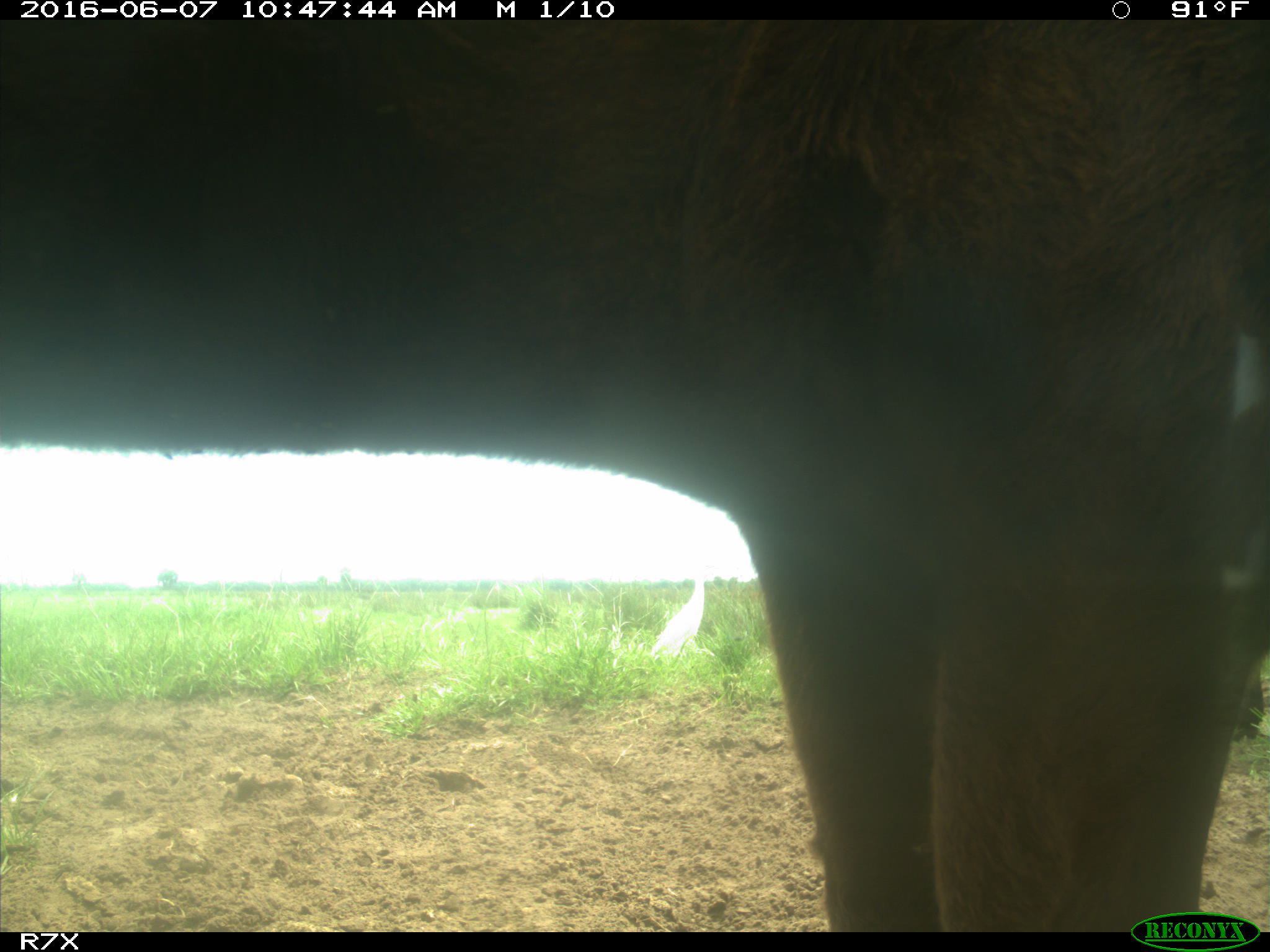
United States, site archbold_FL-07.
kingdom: Animalia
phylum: Chordata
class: Mammalia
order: Artiodactyla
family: Bovidae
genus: Bos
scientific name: Bos taurus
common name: domestic cow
Bos taurus (domestic cow).